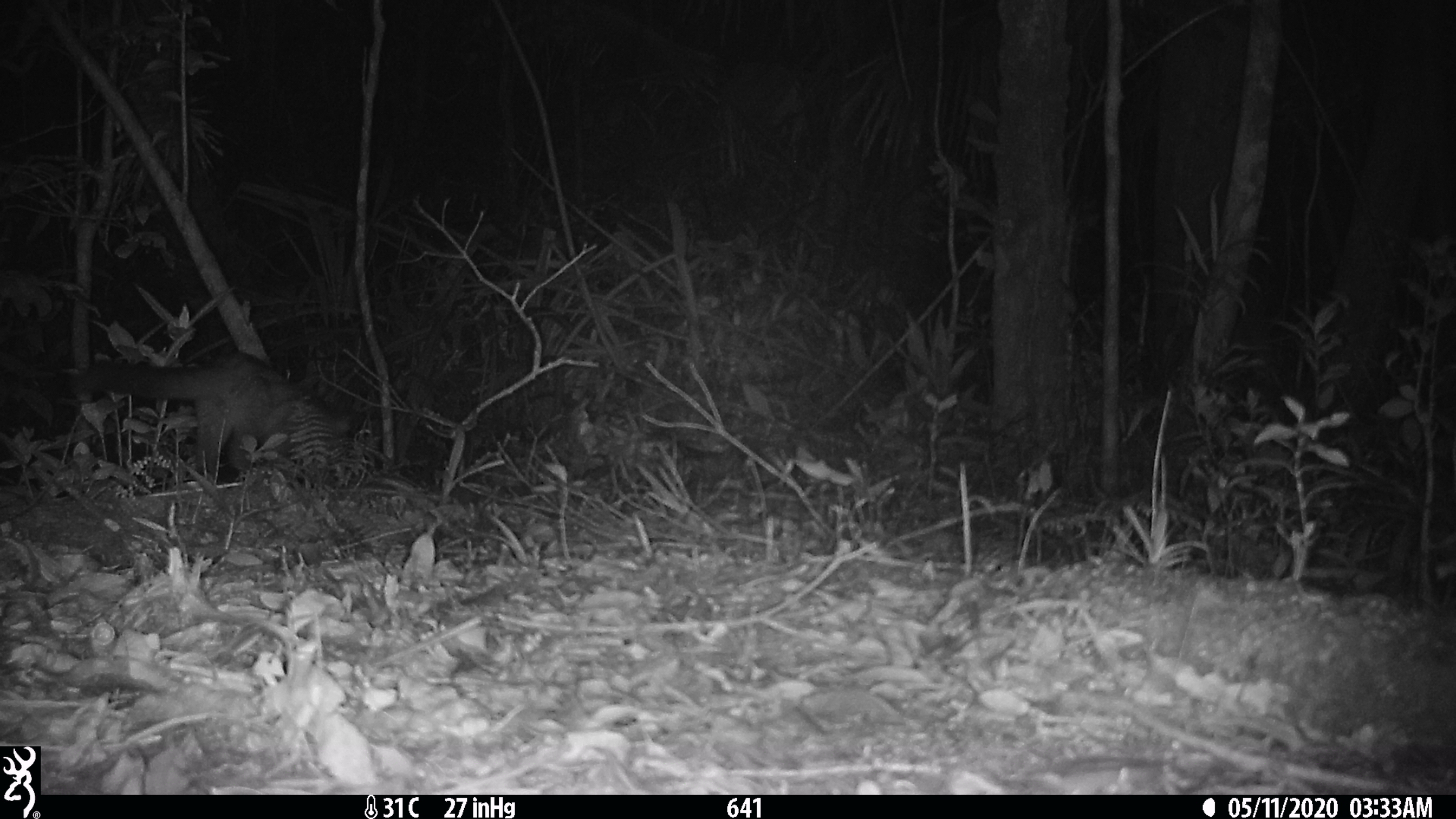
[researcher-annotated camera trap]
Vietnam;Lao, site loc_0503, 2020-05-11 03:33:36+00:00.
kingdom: Animalia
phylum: Chordata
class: Mammalia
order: Carnivora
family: Viverridae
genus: Paradoxurus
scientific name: Paradoxurus hermaphroditus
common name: common palm civet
Common palm civet (Paradoxurus hermaphroditus). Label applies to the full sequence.